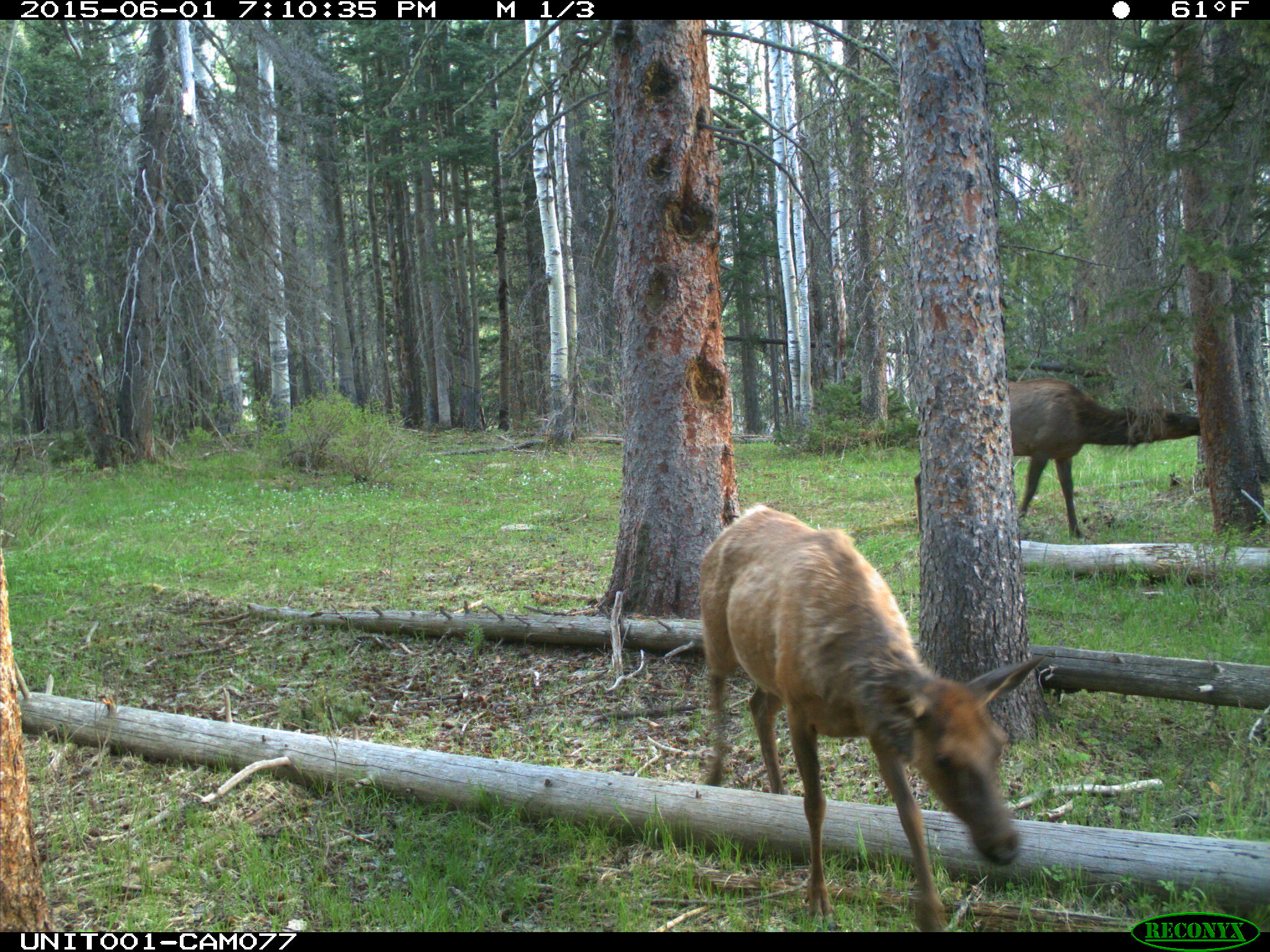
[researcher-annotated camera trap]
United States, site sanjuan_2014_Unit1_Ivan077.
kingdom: Animalia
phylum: Chordata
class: Mammalia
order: Artiodactyla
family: Cervidae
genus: Cervus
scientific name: Cervus elaphus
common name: red deer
Cervus elaphus (red deer).